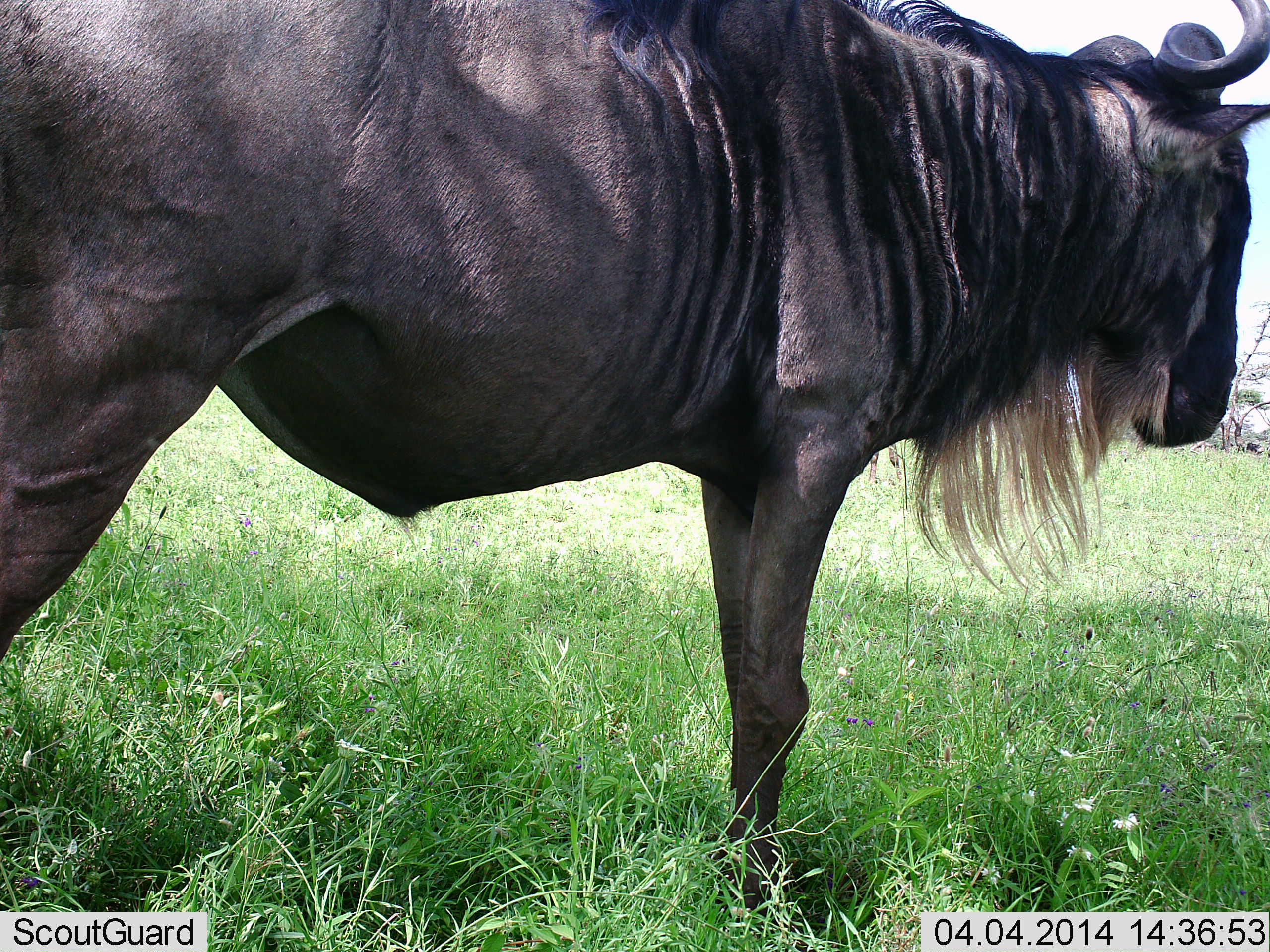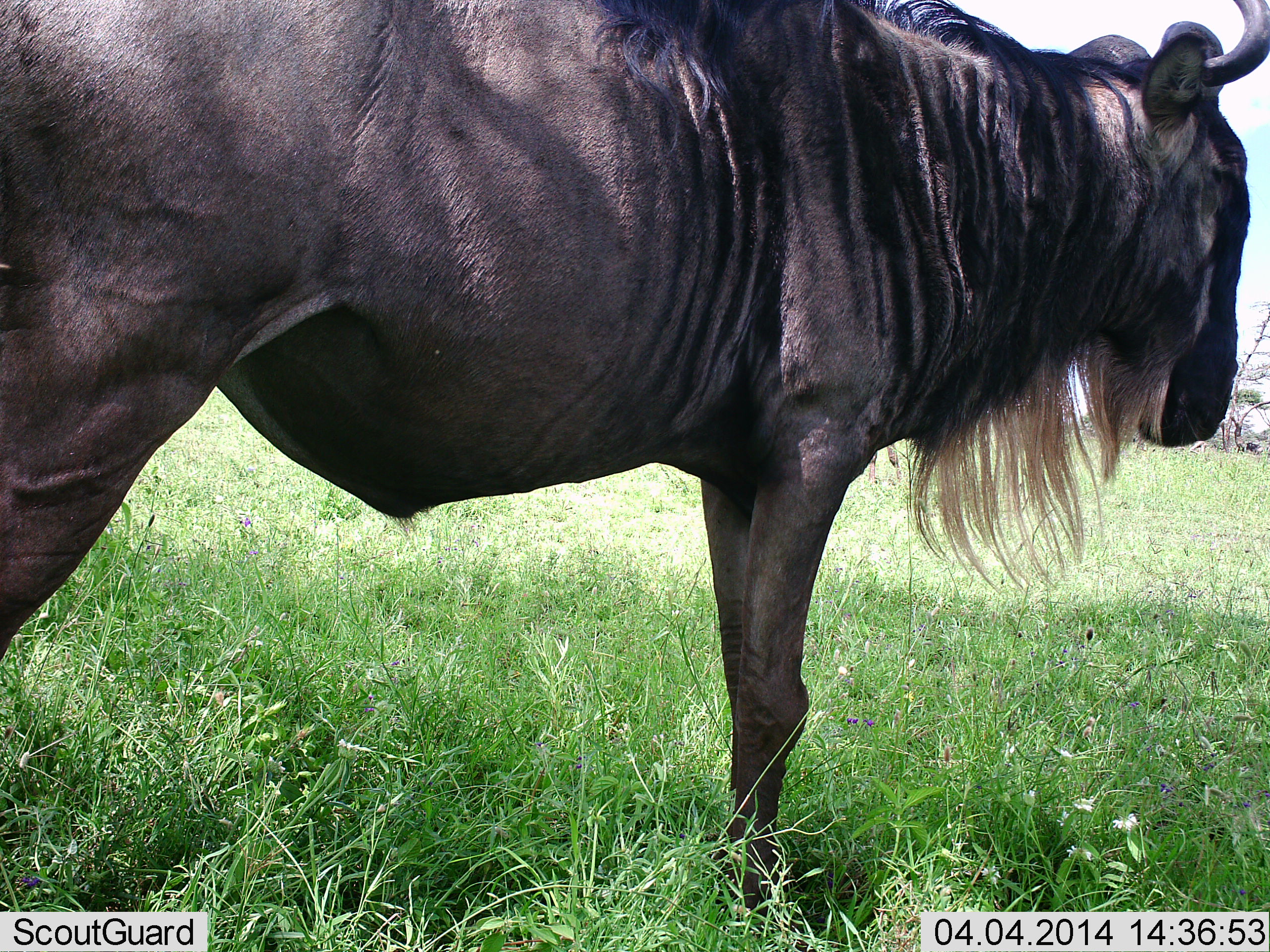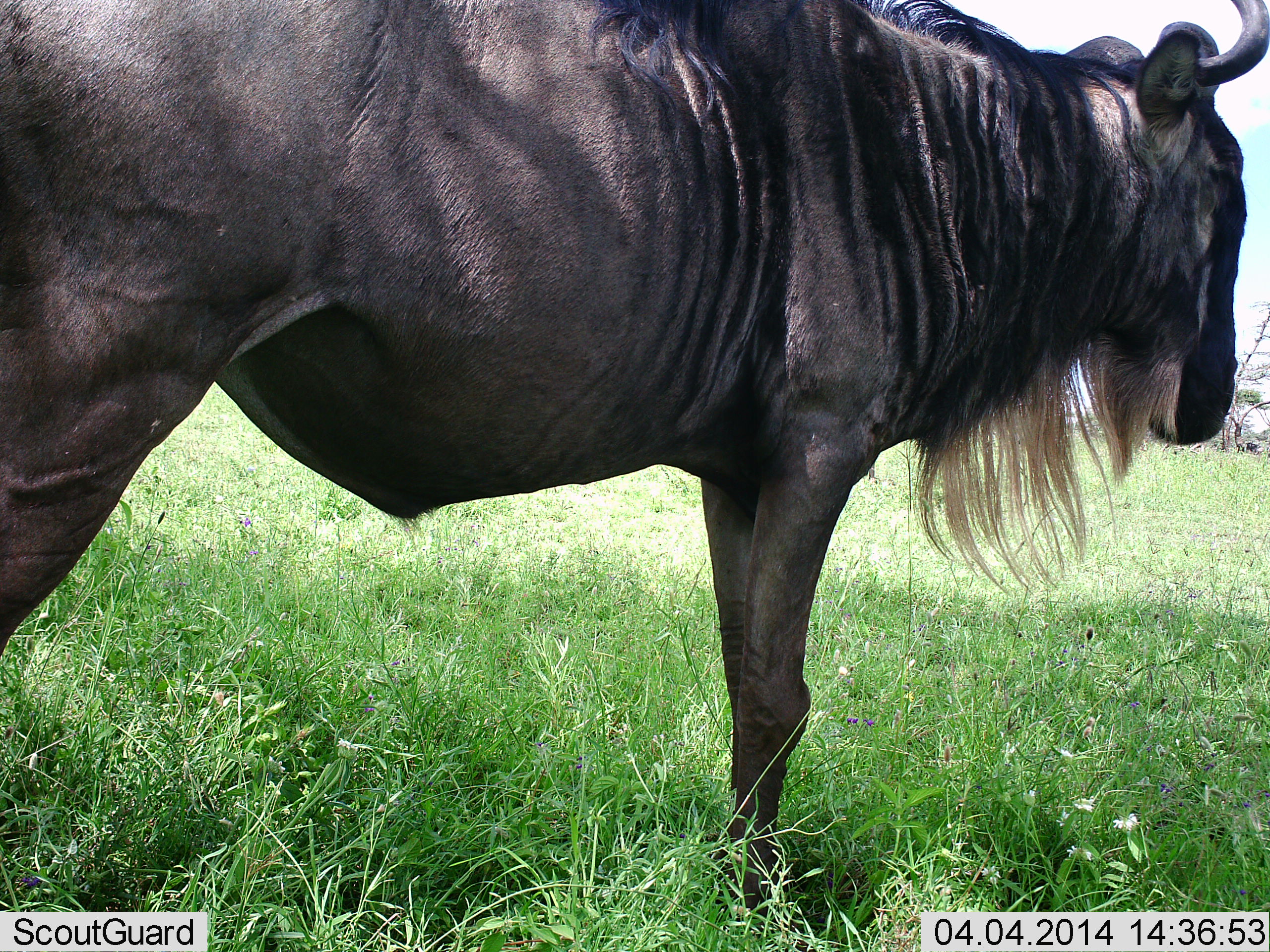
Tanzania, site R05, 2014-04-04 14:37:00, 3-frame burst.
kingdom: Animalia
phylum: Chordata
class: Mammalia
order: Artiodactyla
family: Bovidae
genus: Connochaetes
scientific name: Connochaetes taurinus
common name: blue wildebeest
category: wildebeest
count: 1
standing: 100%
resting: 0%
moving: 0%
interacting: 0%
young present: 0%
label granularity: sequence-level